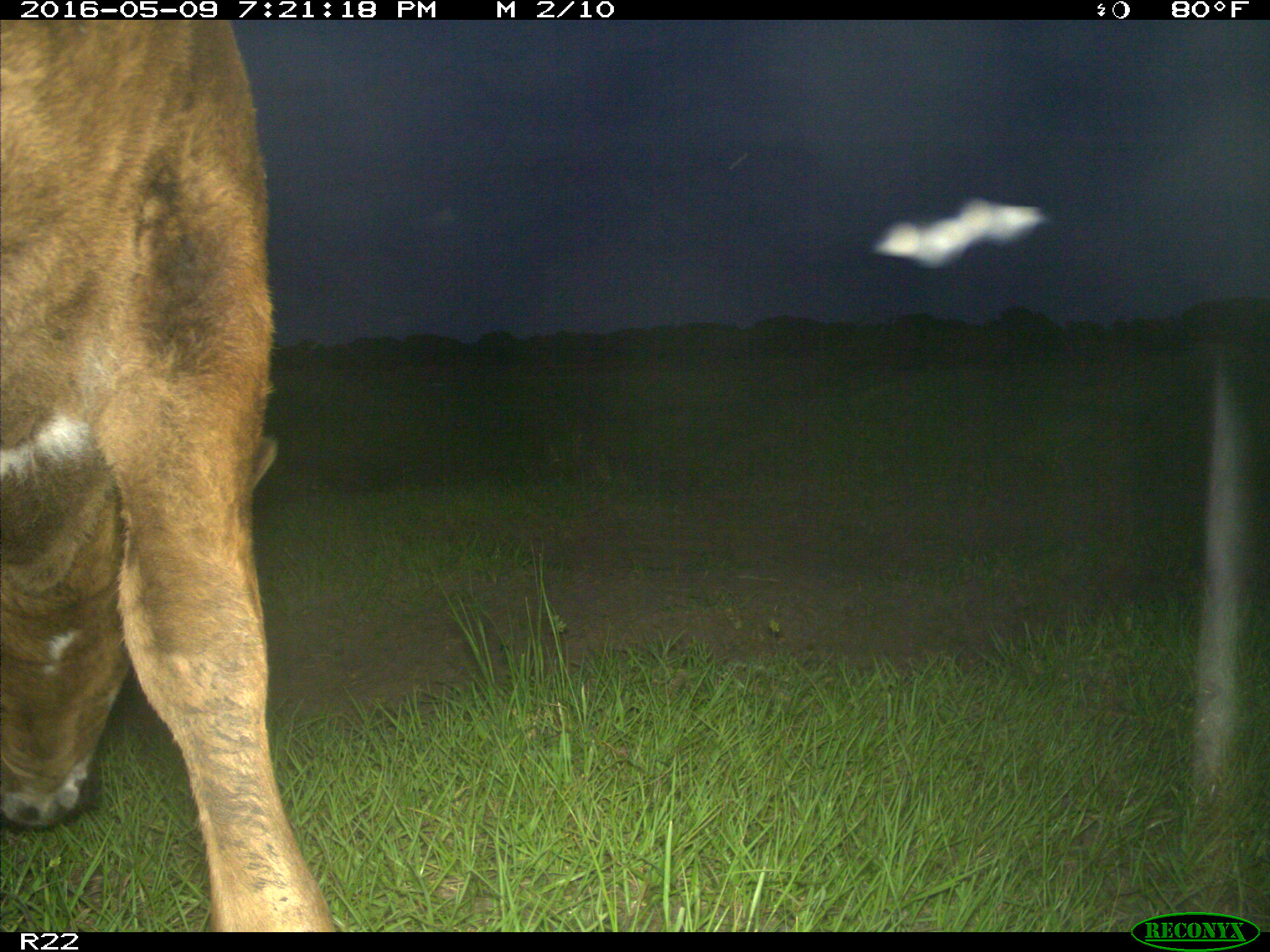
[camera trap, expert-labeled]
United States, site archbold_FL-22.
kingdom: Animalia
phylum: Chordata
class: Mammalia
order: Artiodactyla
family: Bovidae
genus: Bos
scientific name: Bos taurus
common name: domestic cow